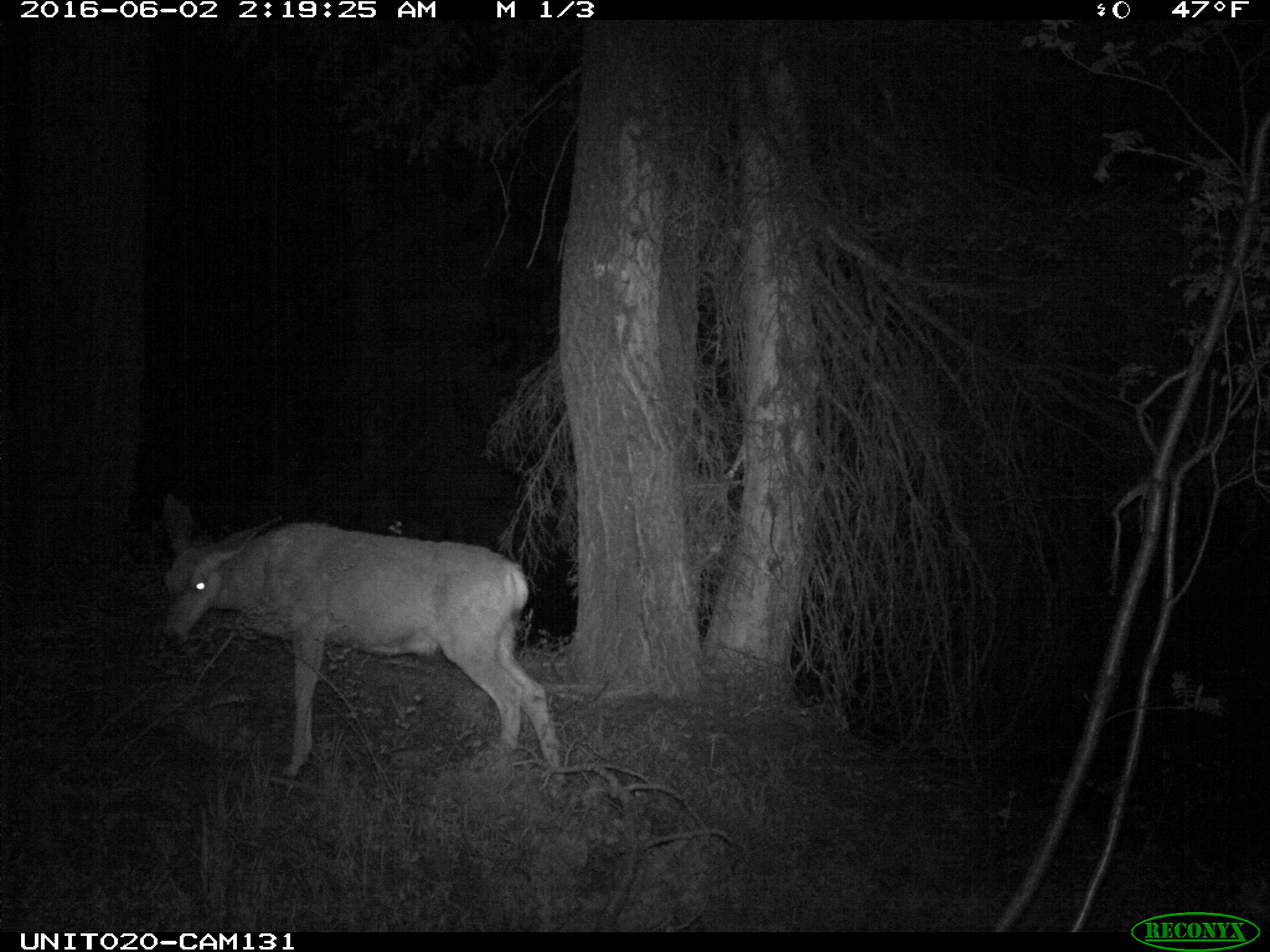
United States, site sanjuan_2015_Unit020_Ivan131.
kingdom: Animalia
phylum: Chordata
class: Mammalia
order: Artiodactyla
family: Cervidae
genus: Odocoileus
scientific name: Odocoileus hemionus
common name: mule deer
Odocoileus hemionus (mule deer).